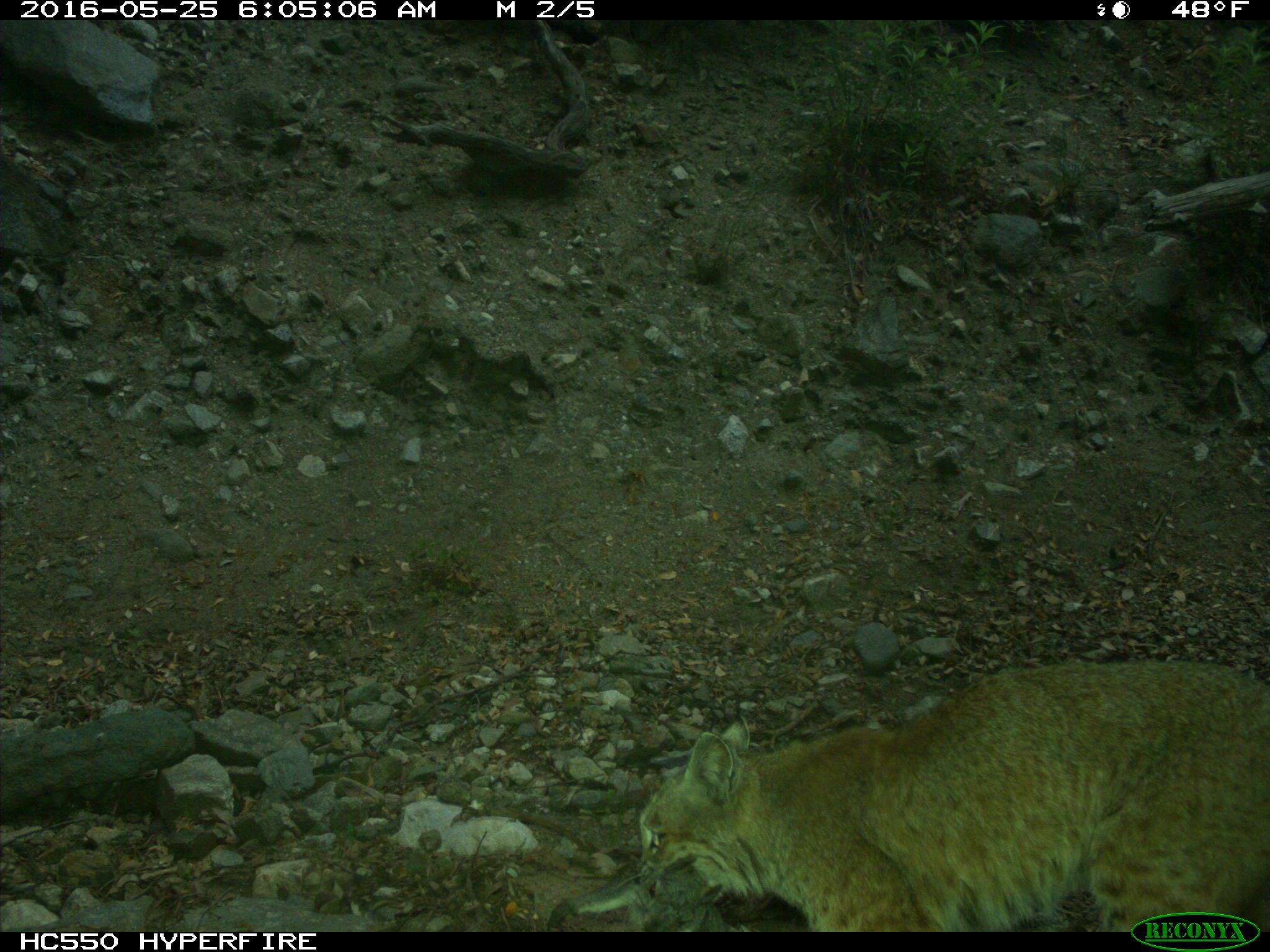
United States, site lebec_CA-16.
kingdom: Animalia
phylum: Chordata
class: Mammalia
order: Carnivora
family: Felidae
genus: Lynx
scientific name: Lynx rufus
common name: bobcat